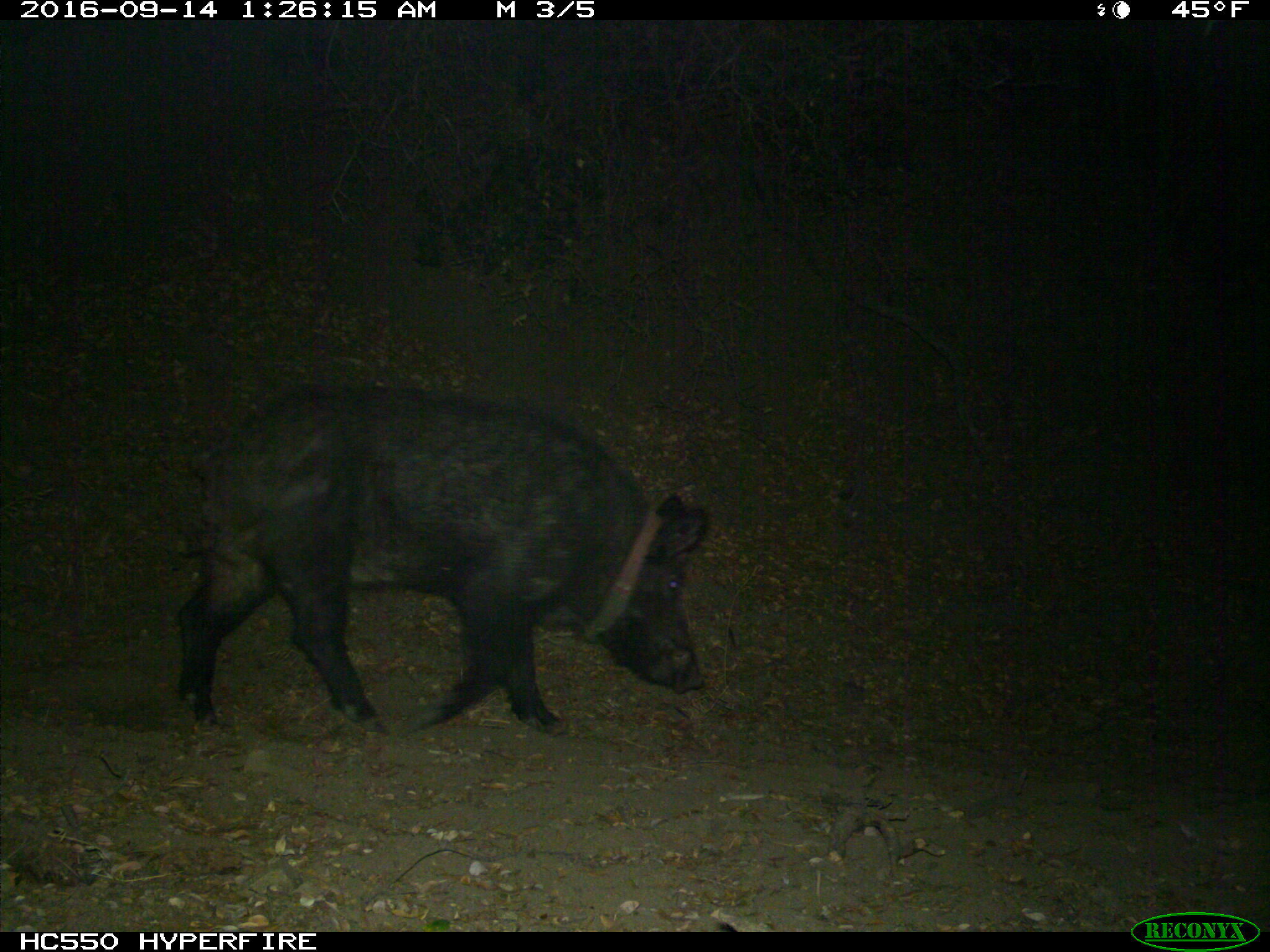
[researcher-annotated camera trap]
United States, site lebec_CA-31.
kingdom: Animalia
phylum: Chordata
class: Mammalia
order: Artiodactyla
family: Suidae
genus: Sus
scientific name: Sus scrofa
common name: wild boar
Sus scrofa (wild boar).